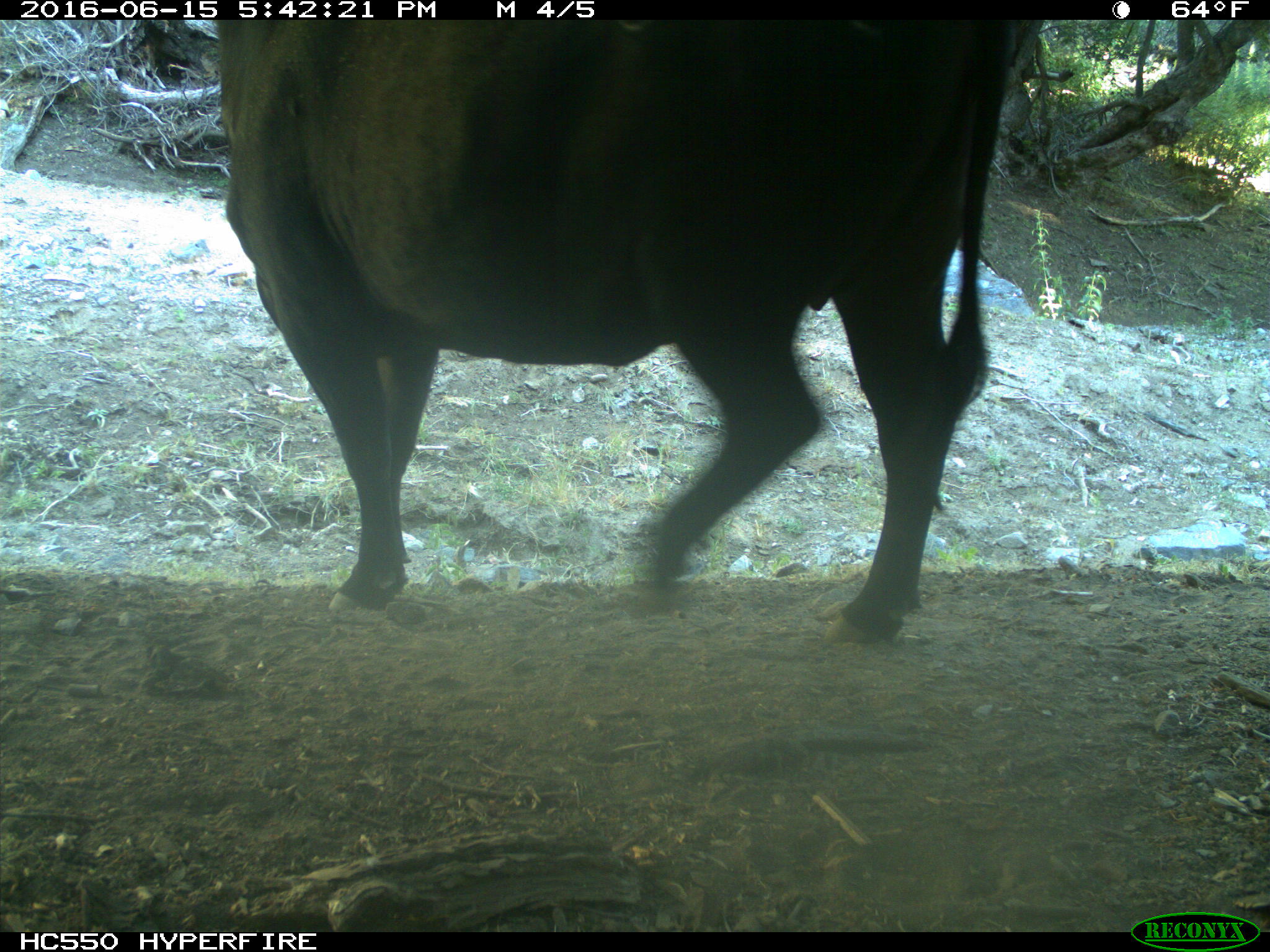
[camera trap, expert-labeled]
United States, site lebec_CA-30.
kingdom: Animalia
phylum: Chordata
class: Mammalia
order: Artiodactyla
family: Bovidae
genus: Bos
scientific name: Bos taurus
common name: domestic cow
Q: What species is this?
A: Bos taurus (domestic cow).